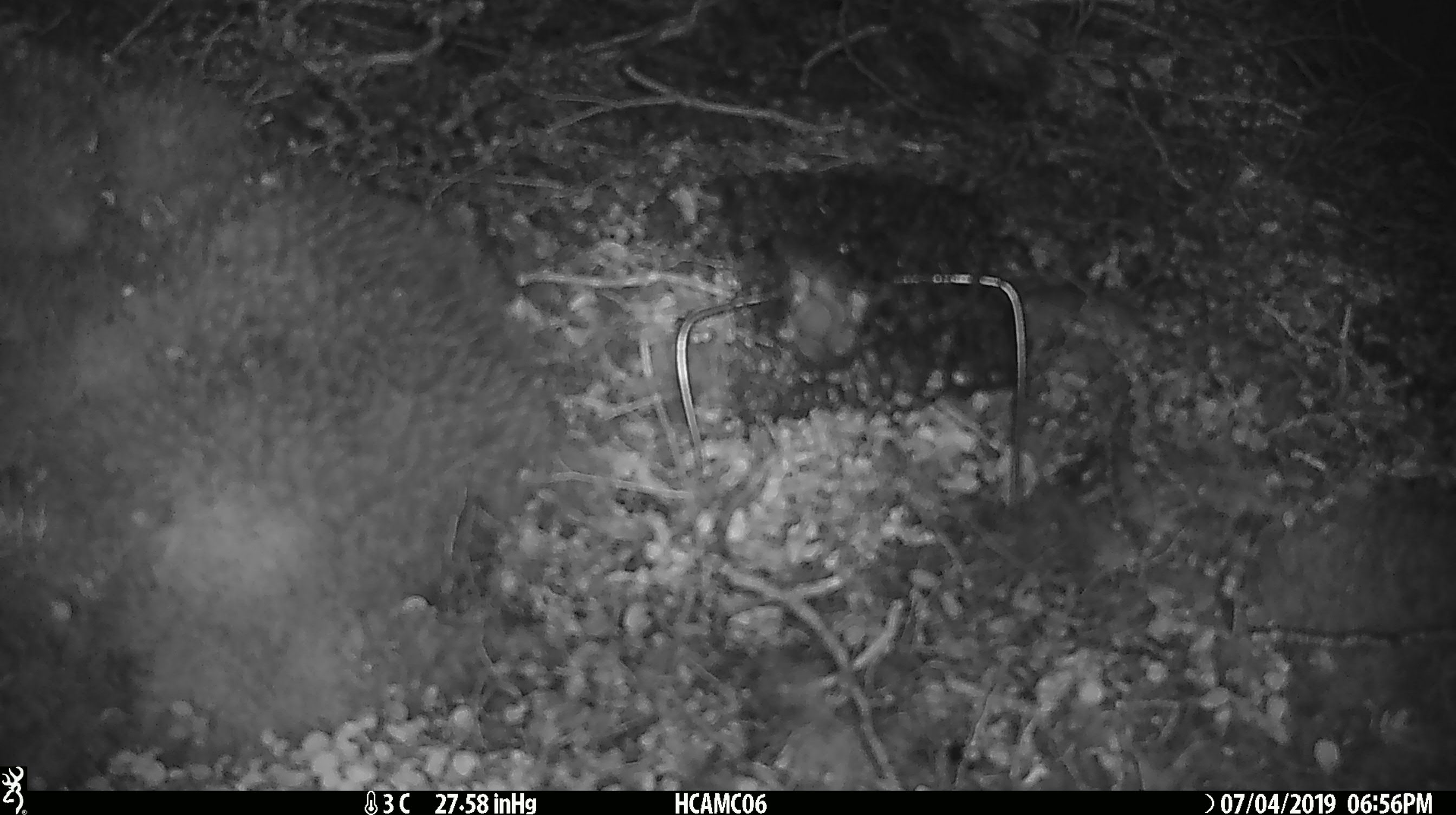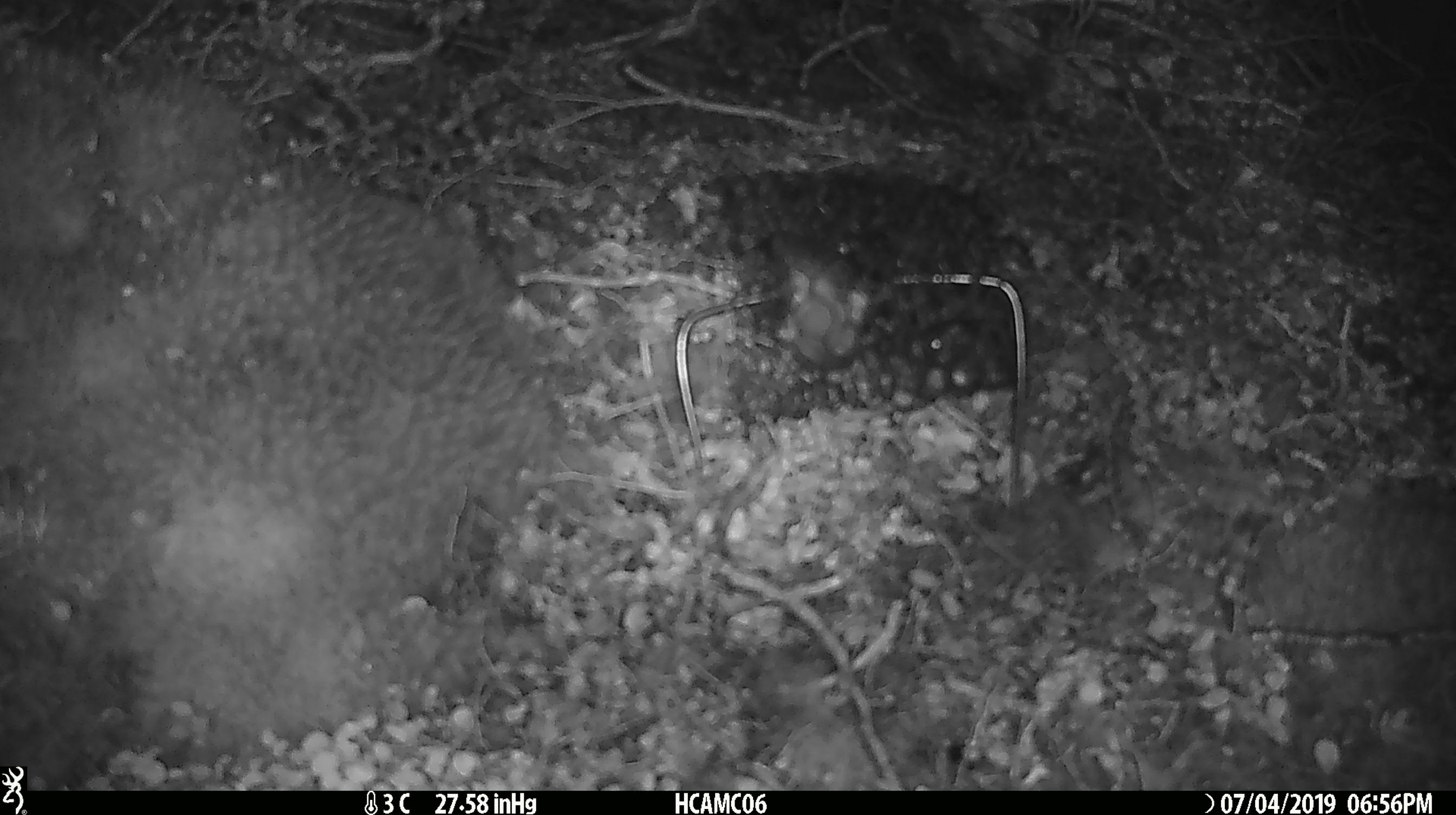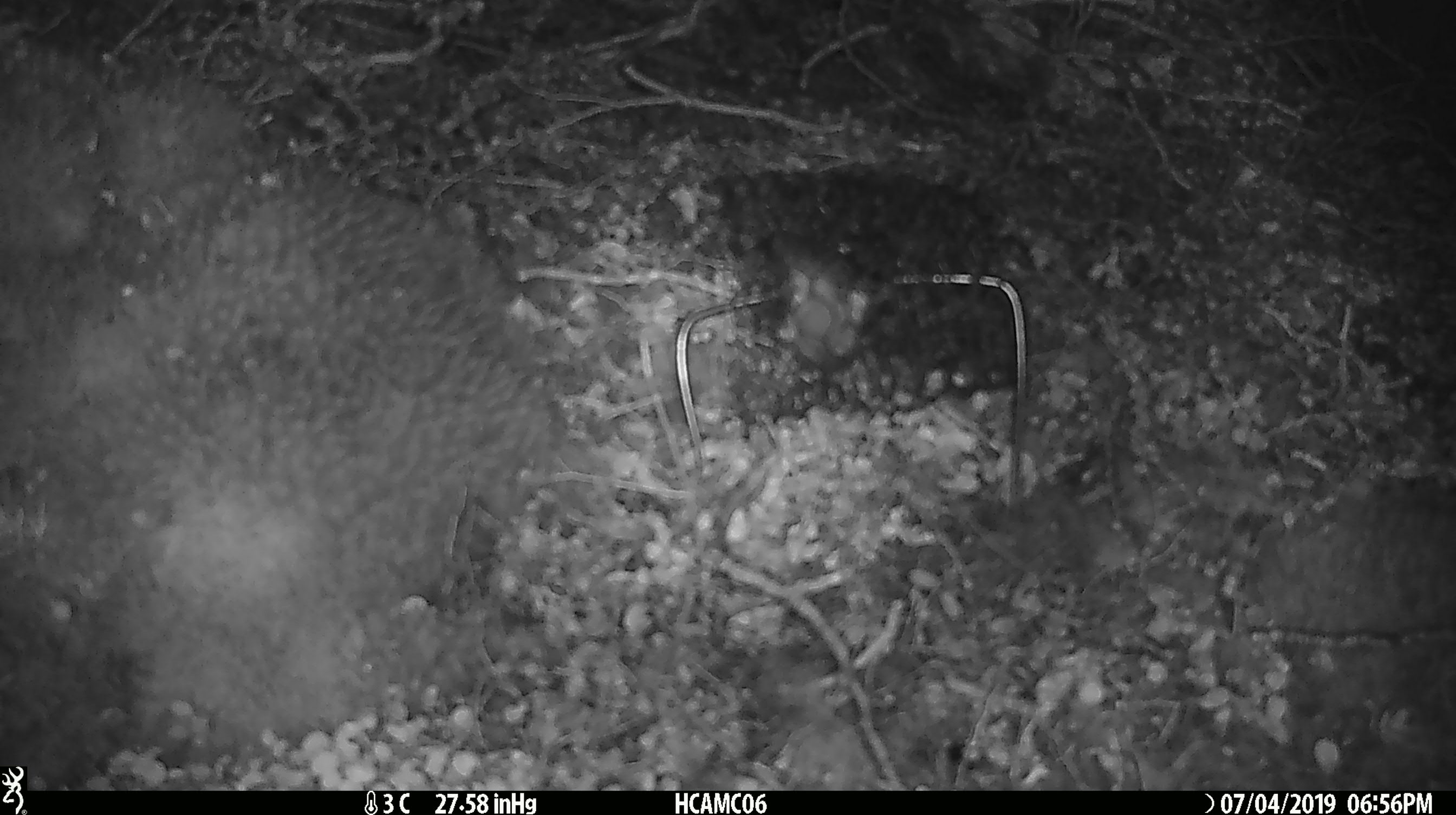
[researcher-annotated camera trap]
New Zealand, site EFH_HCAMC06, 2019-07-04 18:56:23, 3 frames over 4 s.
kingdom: Animalia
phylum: Chordata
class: Mammalia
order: Rodentia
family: Muridae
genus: Mus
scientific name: Mus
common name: mouse